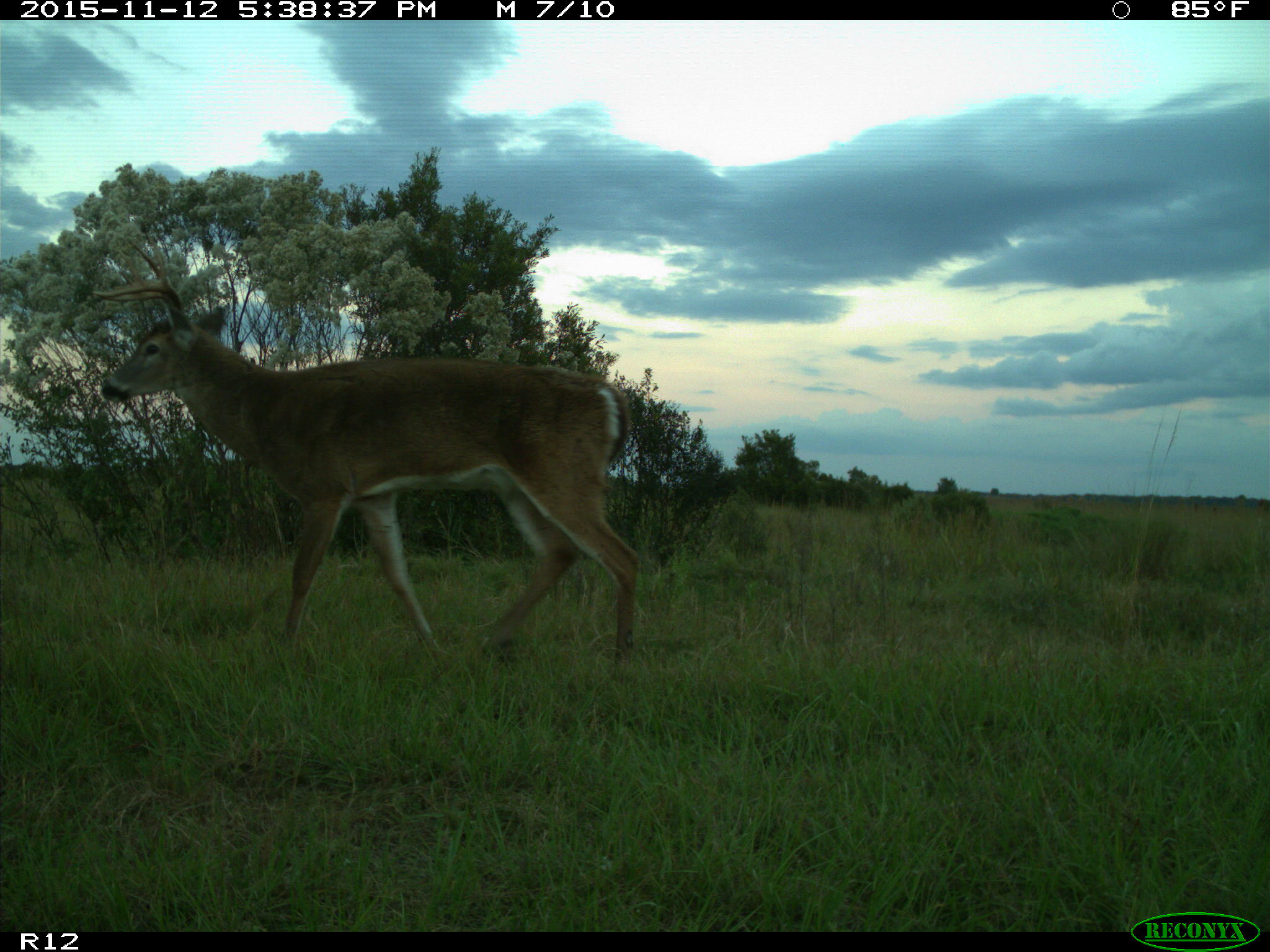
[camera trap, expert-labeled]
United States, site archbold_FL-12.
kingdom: Animalia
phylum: Chordata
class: Mammalia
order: Artiodactyla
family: Cervidae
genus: Odocoileus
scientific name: Odocoileus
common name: deer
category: unidentified deer